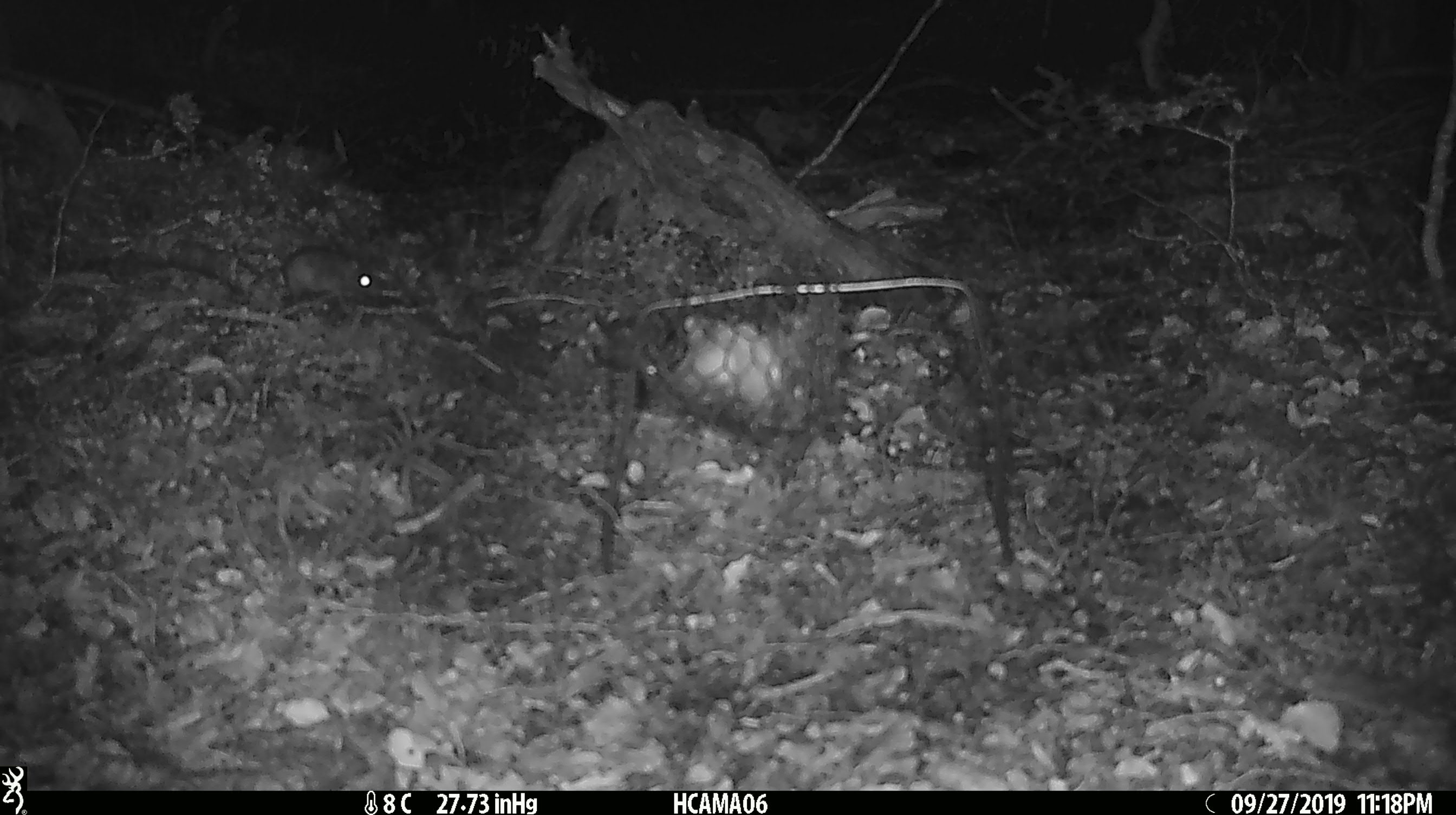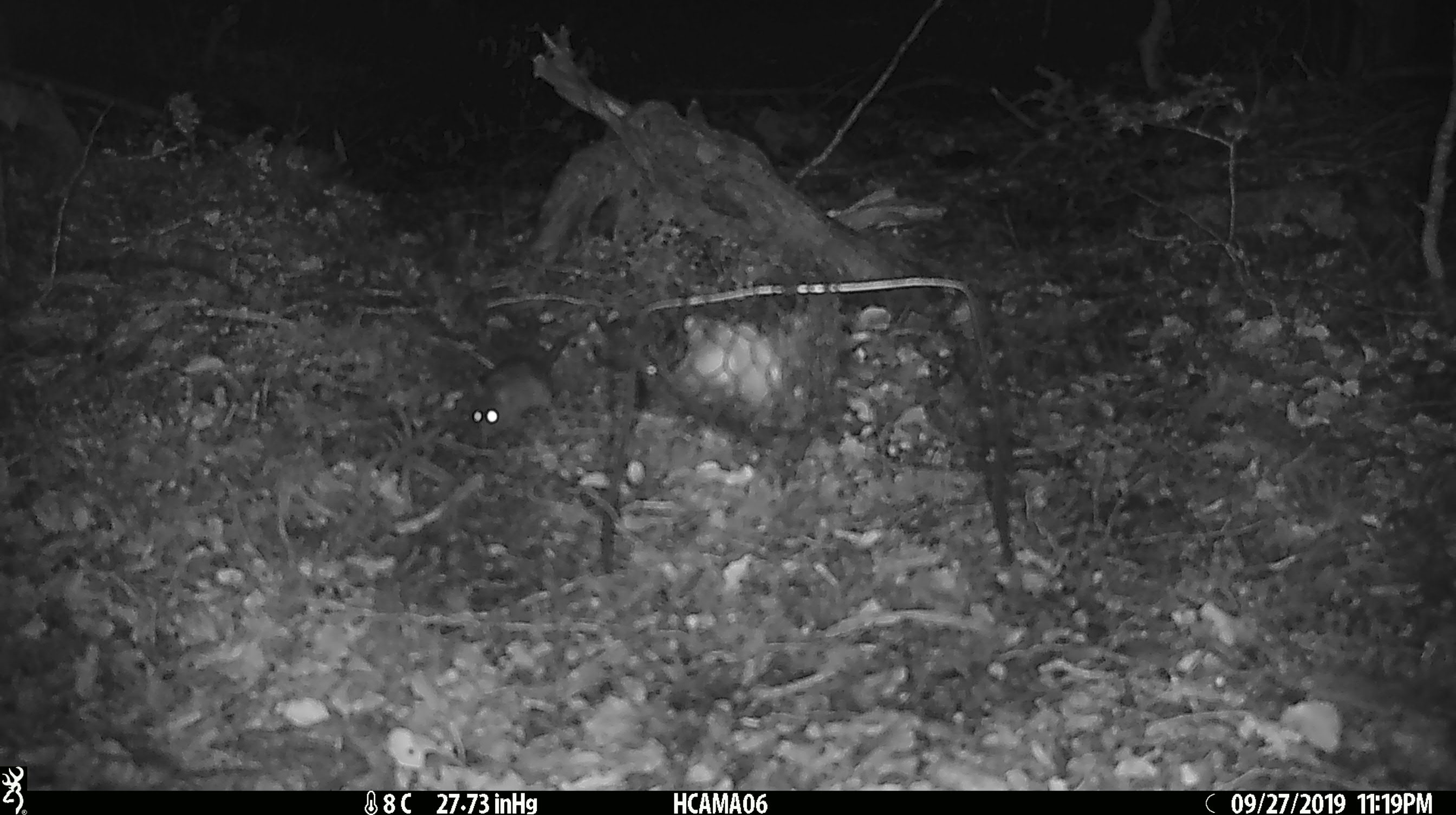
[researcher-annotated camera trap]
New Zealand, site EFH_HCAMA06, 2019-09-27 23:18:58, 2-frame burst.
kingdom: Animalia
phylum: Chordata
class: Mammalia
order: Rodentia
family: Muridae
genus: Mus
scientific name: Mus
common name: mouse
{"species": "mouse (Mus)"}